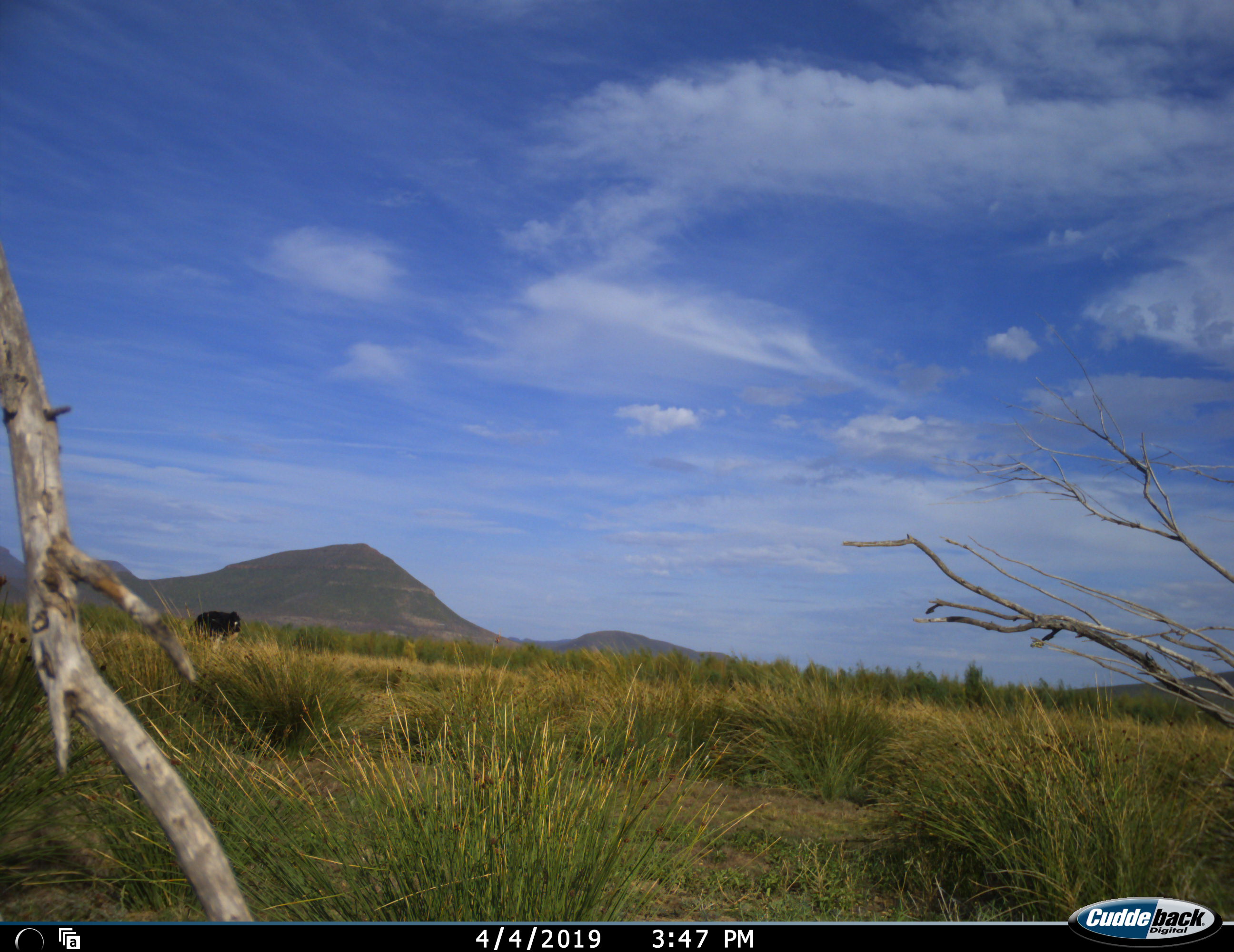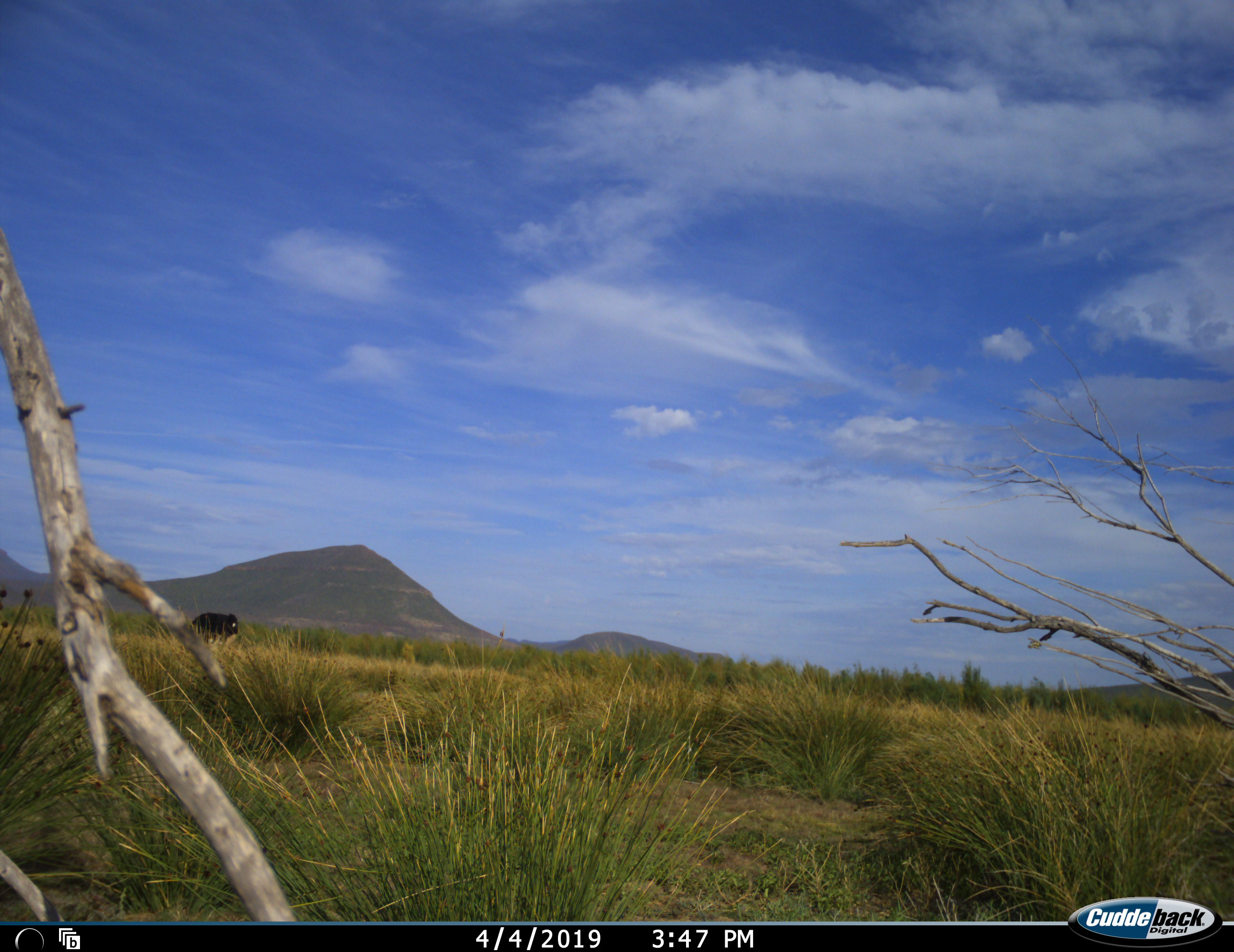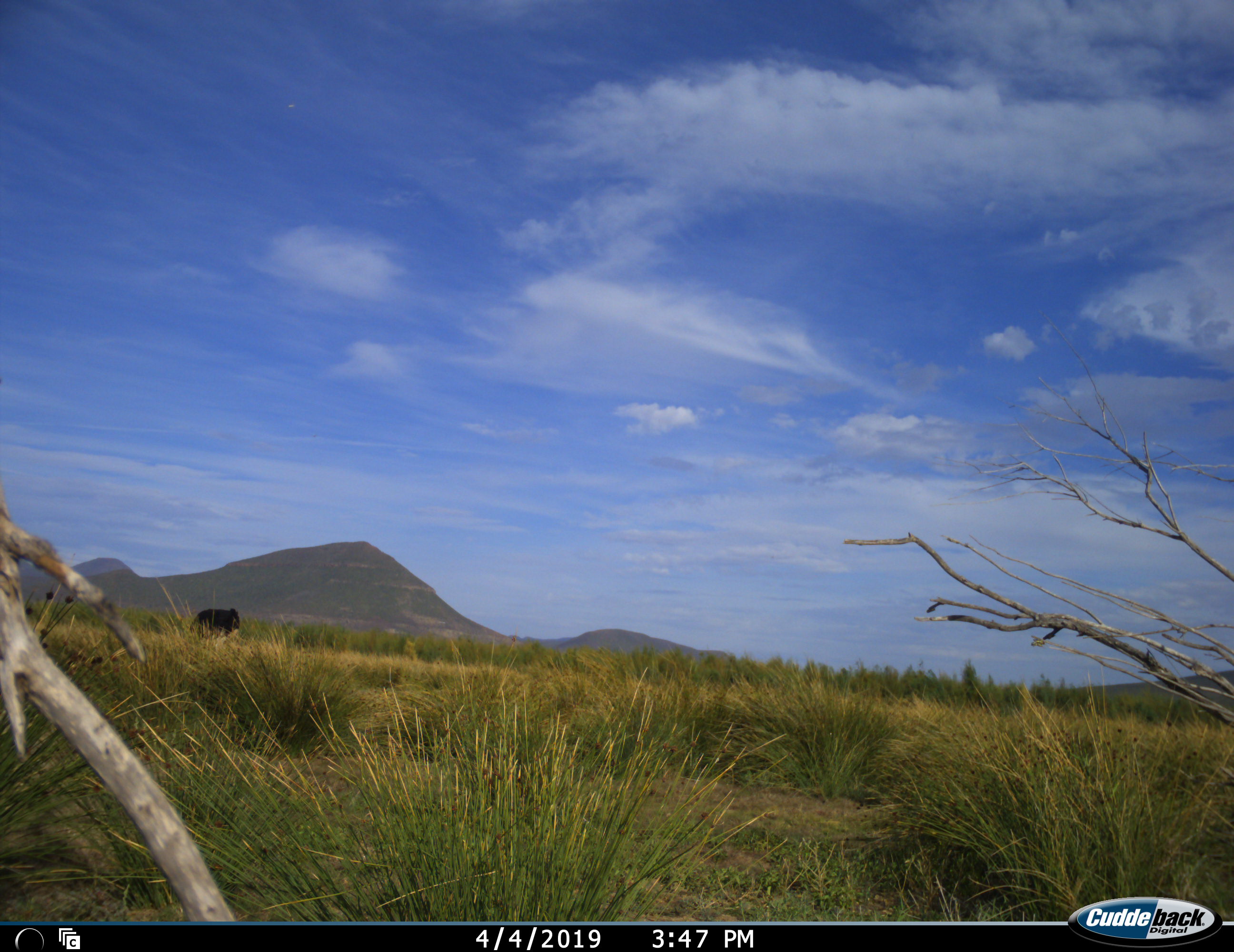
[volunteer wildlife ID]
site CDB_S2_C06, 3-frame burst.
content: unidentified animal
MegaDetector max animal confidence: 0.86